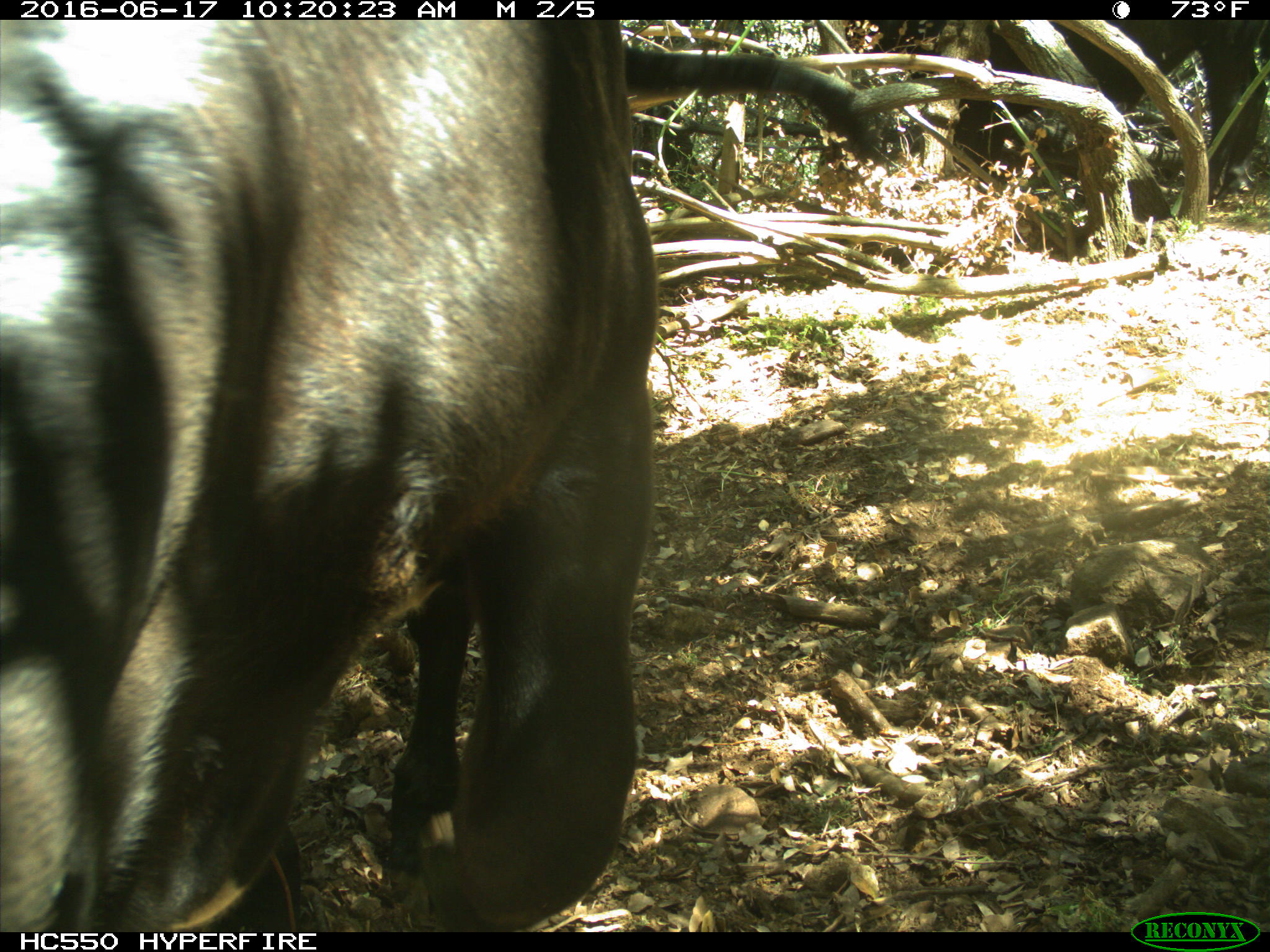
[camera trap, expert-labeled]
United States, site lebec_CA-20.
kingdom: Animalia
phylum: Chordata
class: Mammalia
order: Artiodactyla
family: Bovidae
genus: Bos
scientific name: Bos taurus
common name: domestic cow